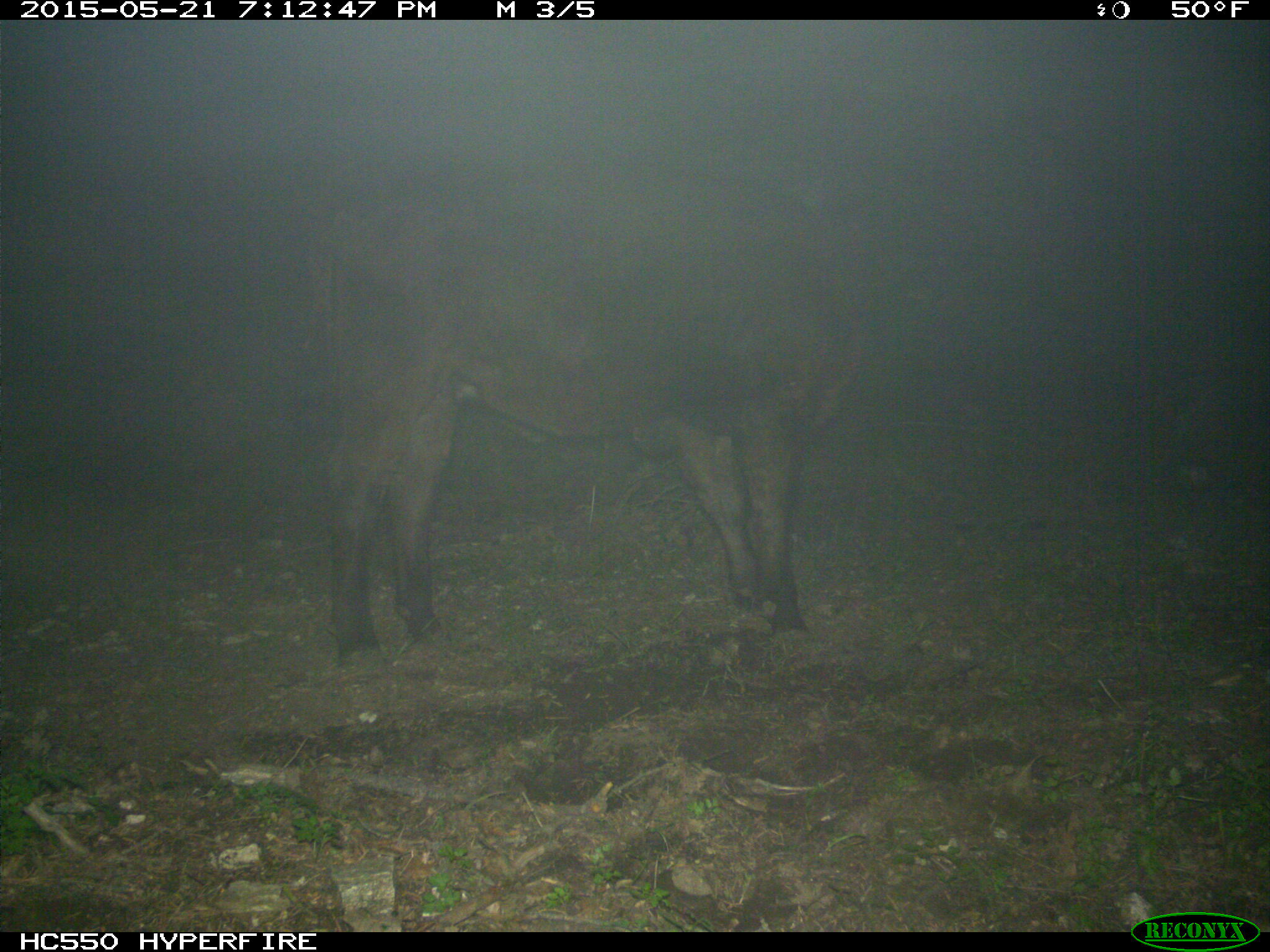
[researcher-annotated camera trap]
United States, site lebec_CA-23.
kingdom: Animalia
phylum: Chordata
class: Mammalia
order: Artiodactyla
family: Bovidae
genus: Bos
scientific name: Bos taurus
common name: domestic cow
Bos taurus (domestic cow).